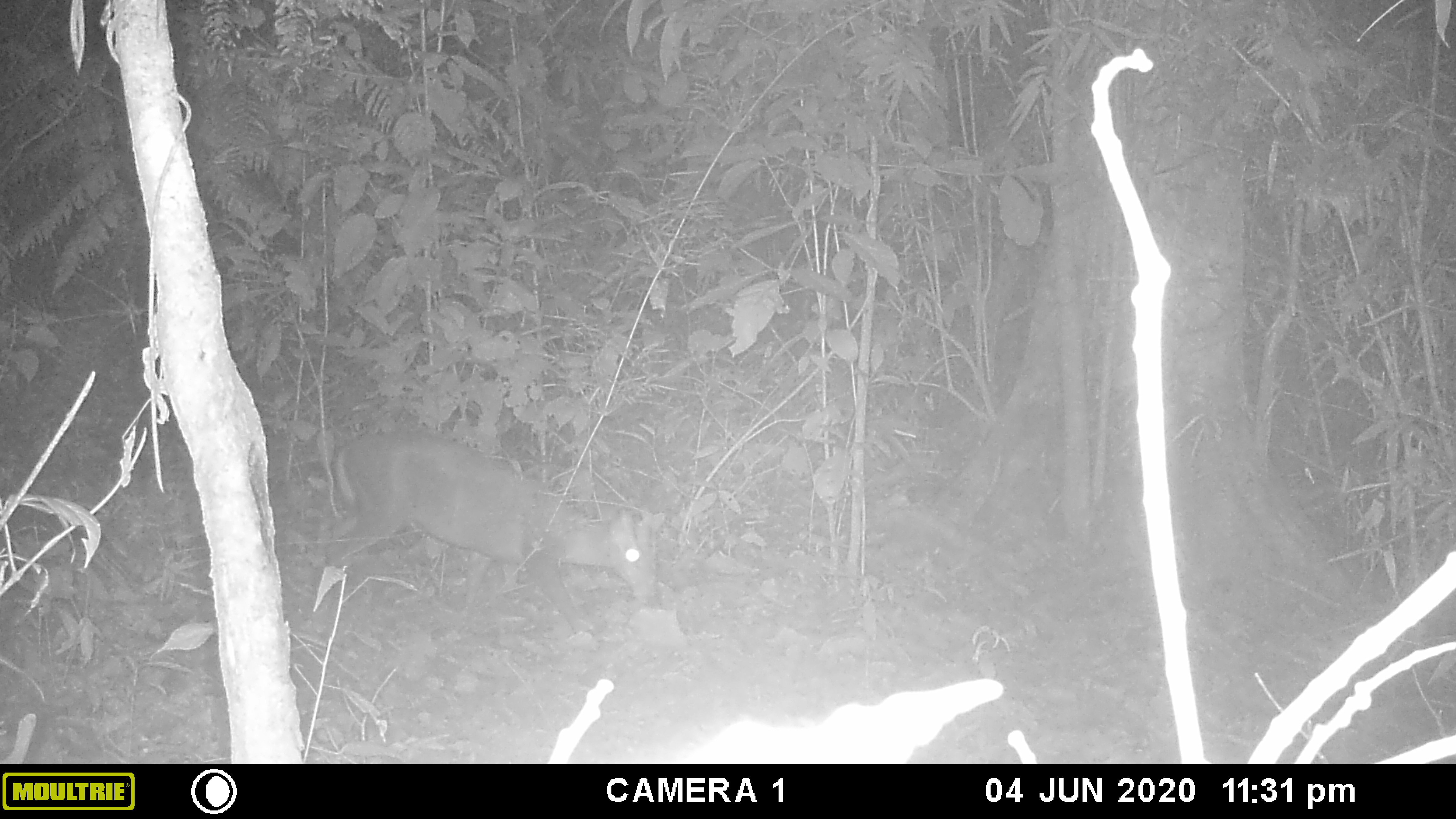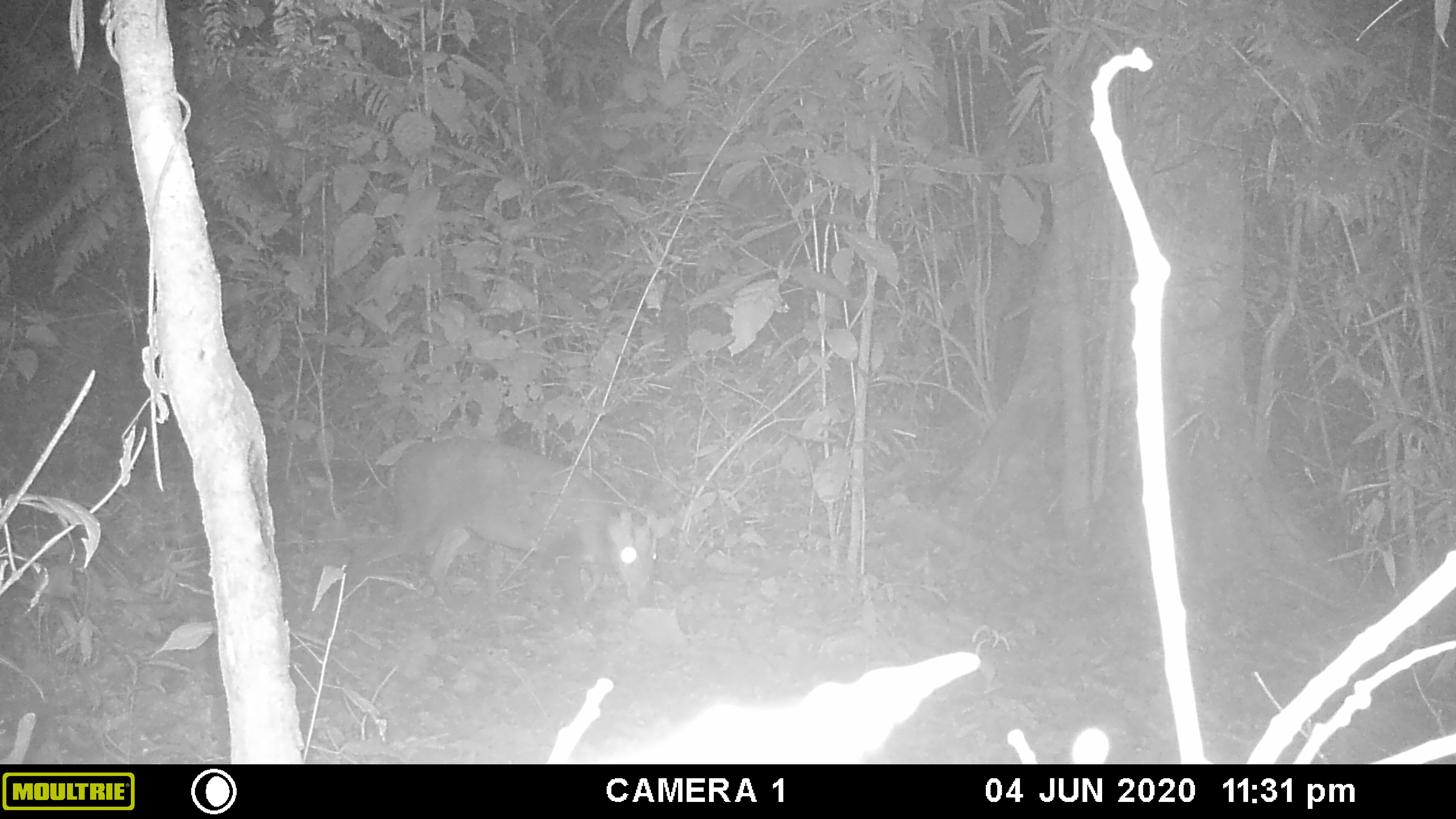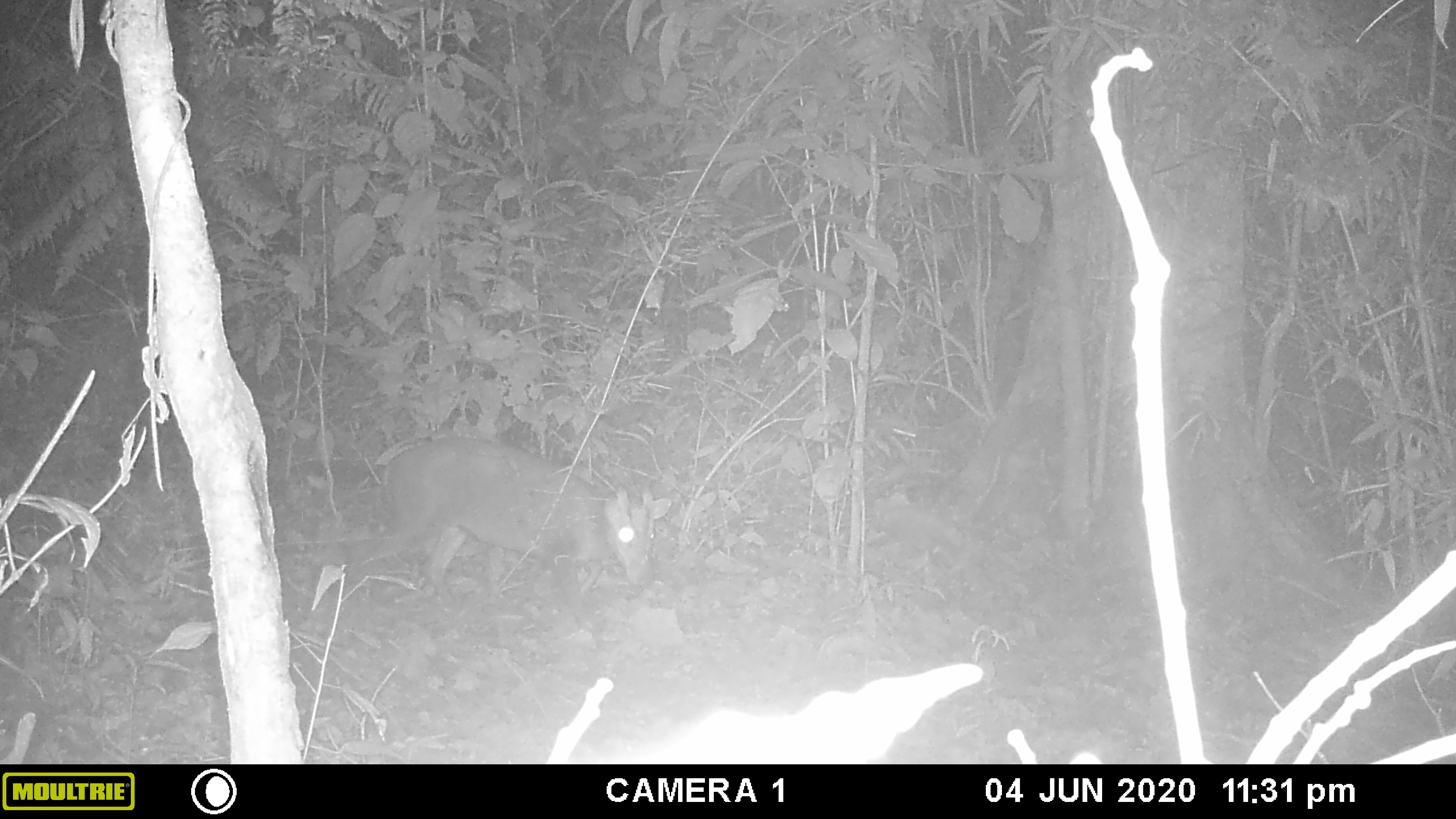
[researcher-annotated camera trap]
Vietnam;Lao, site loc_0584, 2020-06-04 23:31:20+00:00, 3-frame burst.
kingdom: Animalia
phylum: Chordata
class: Mammalia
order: Artiodactyla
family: Cervidae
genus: Muntiacus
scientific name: Muntiacus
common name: muntjacs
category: unidentified muntjac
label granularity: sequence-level